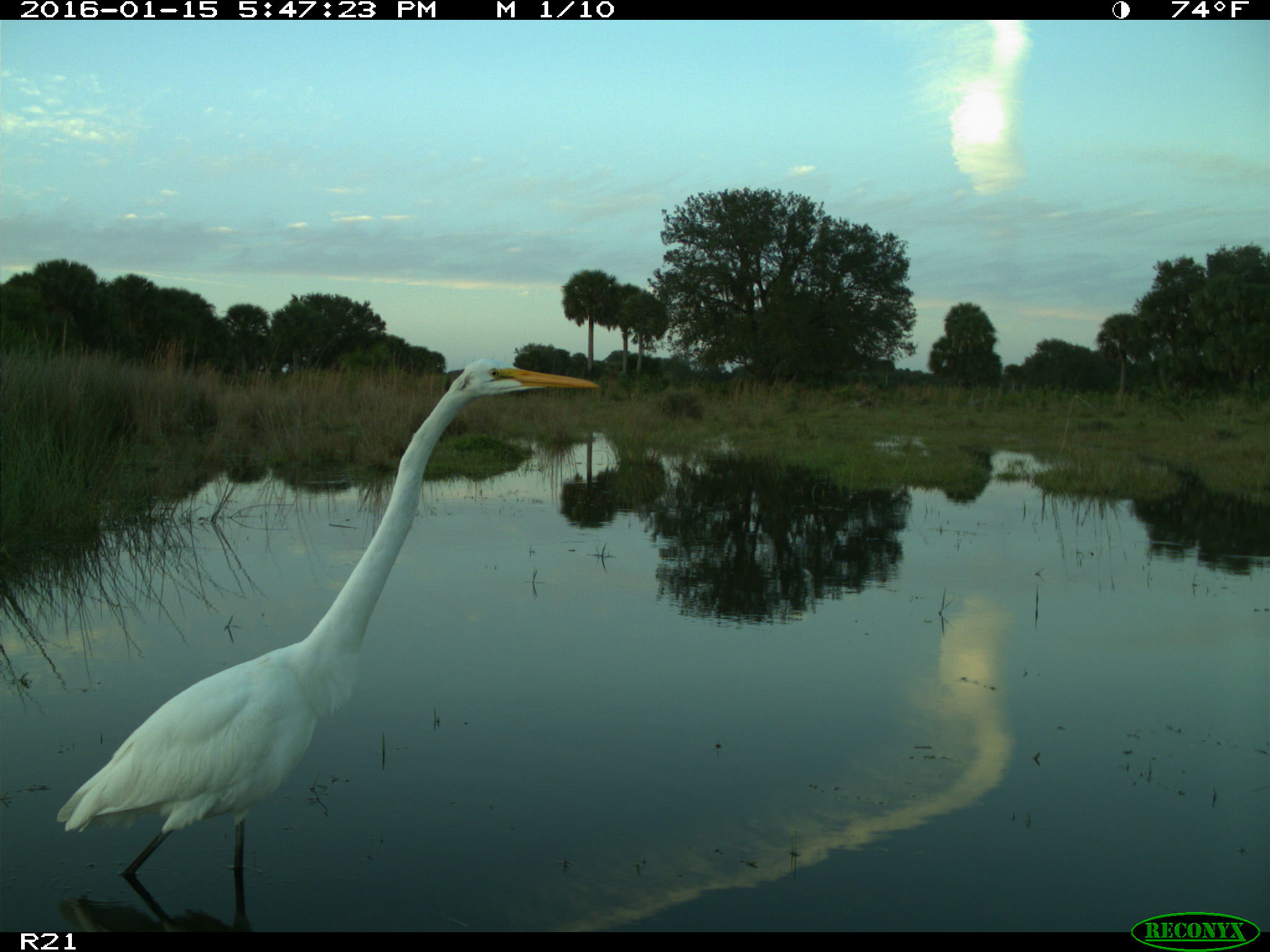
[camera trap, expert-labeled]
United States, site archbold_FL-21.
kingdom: Animalia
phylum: Chordata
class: Aves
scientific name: Aves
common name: birds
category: unidentified bird